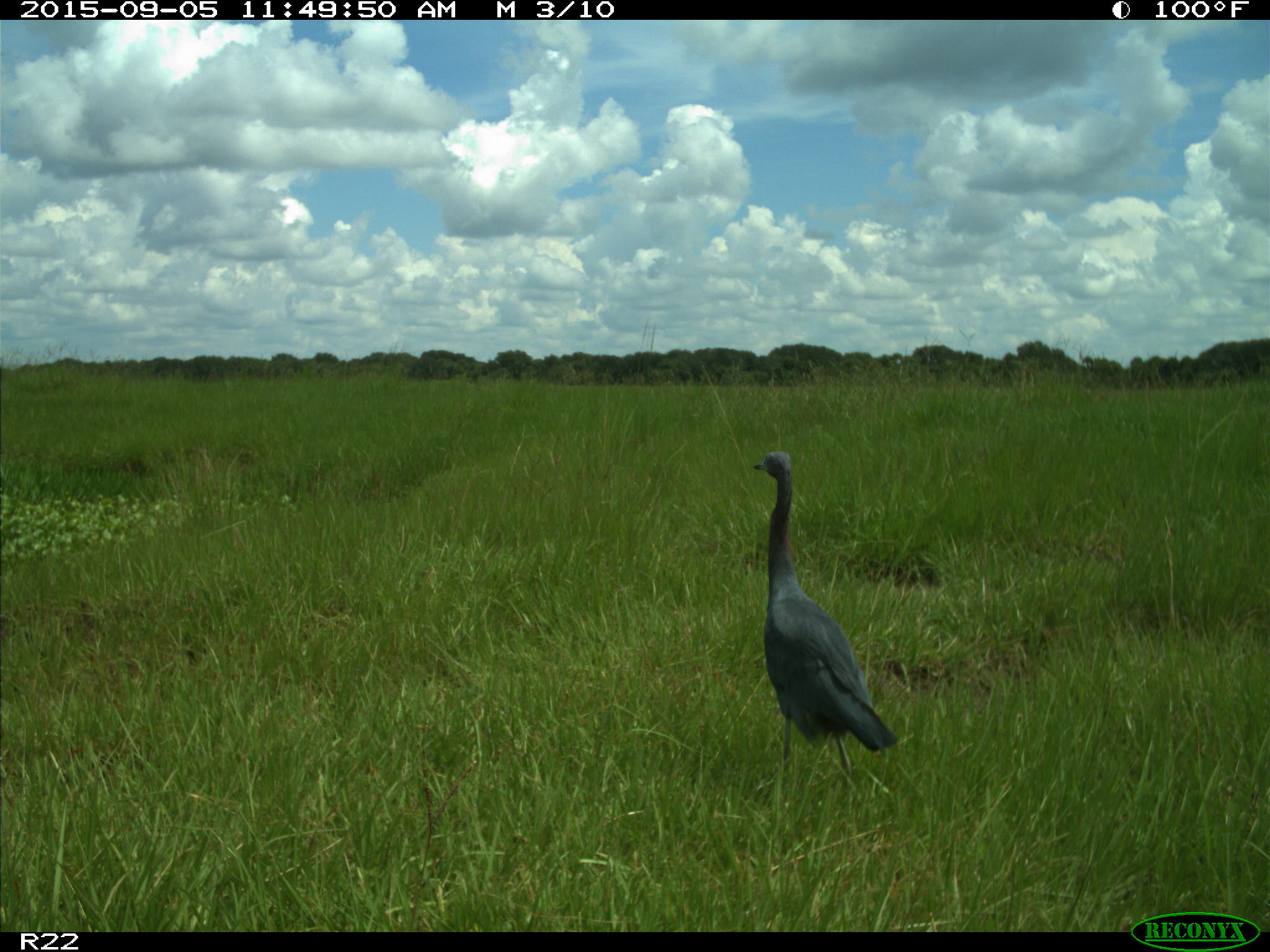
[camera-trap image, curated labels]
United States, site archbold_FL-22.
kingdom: Animalia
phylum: Chordata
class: Aves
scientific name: Aves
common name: birds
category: unidentified bird